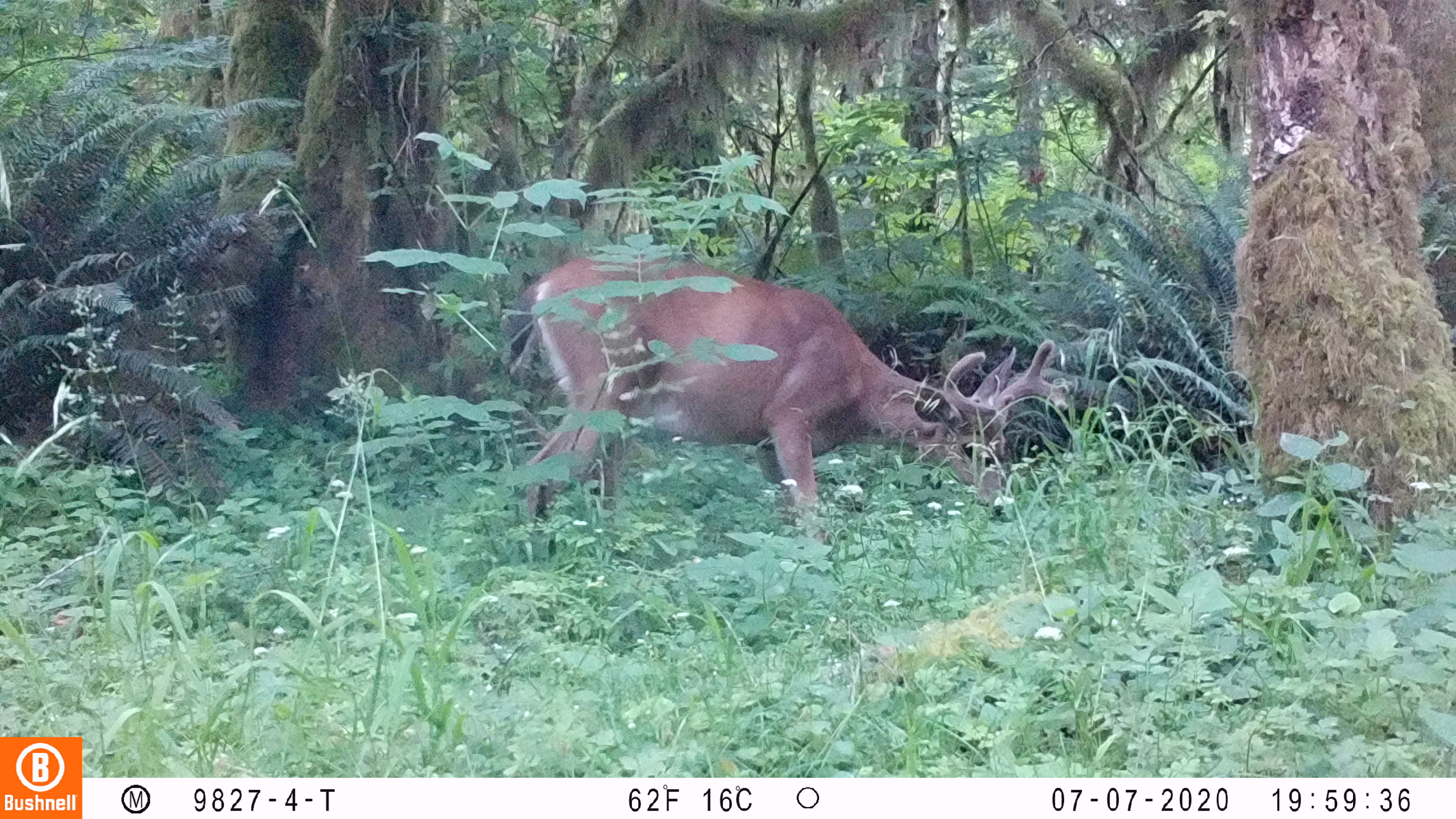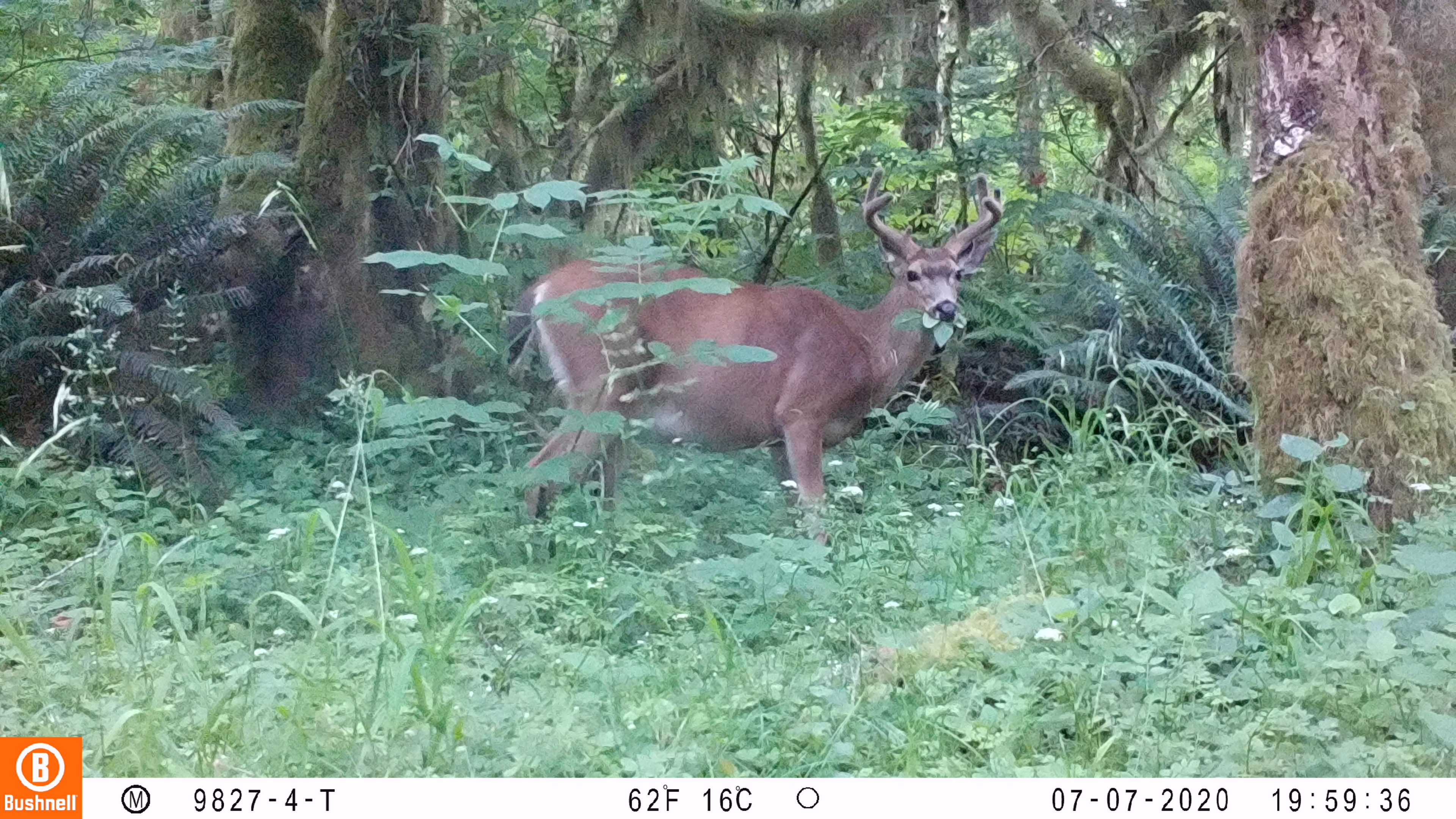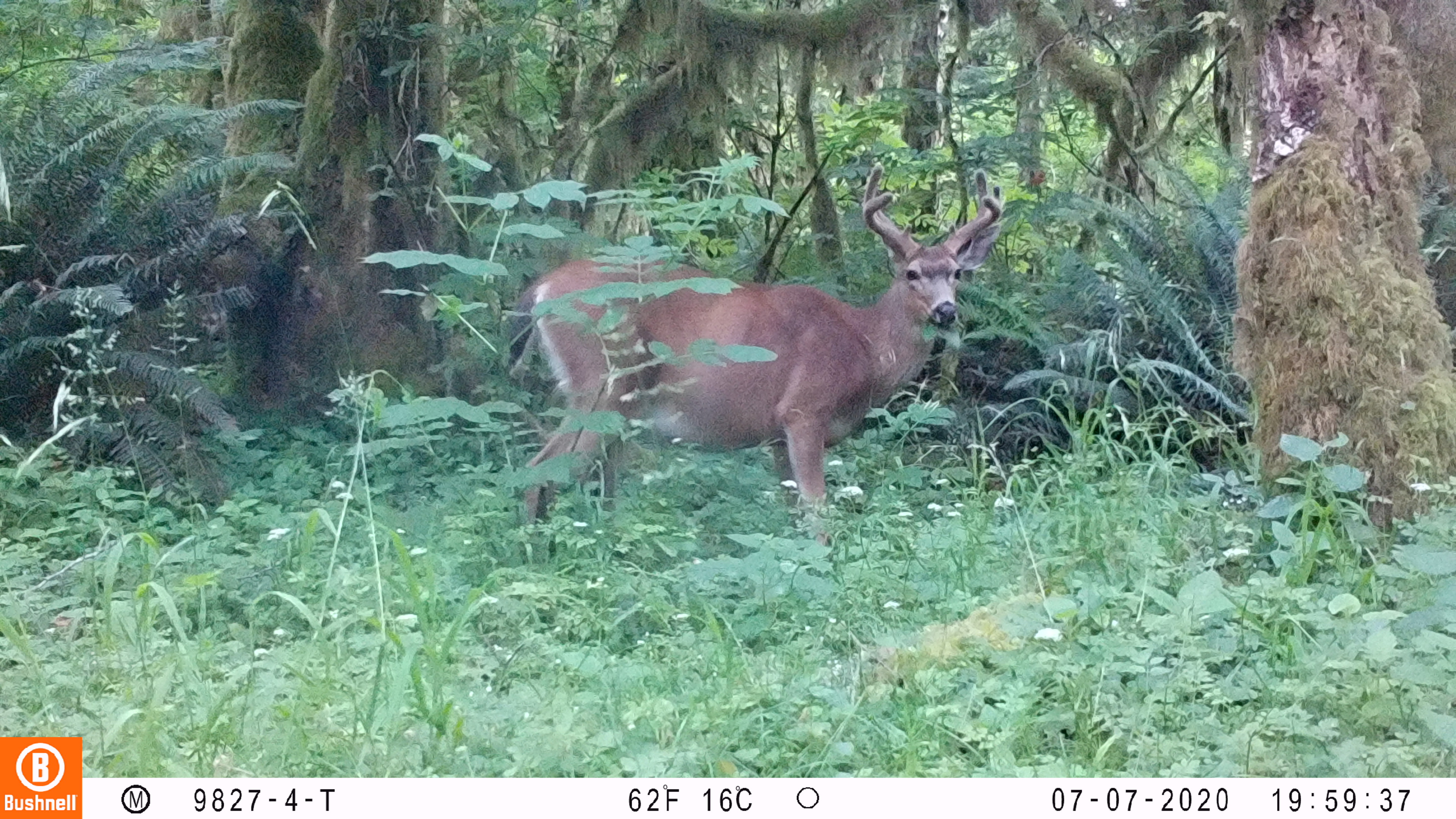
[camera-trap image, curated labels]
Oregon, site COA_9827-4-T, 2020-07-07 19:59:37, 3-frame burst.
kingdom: Animalia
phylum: Chordata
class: Mammalia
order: Artiodactyla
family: Cervidae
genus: Odocoileus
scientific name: Odocoileus hemionus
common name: black-tailed deer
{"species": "black-tailed deer (Odocoileus hemionus)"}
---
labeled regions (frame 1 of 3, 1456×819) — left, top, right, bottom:
black-tailed deer: 493, 240, 1075, 557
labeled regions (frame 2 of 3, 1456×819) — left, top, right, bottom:
black-tailed deer: 488, 192, 1013, 550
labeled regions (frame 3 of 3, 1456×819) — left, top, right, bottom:
black-tailed deer: 491, 181, 1007, 537